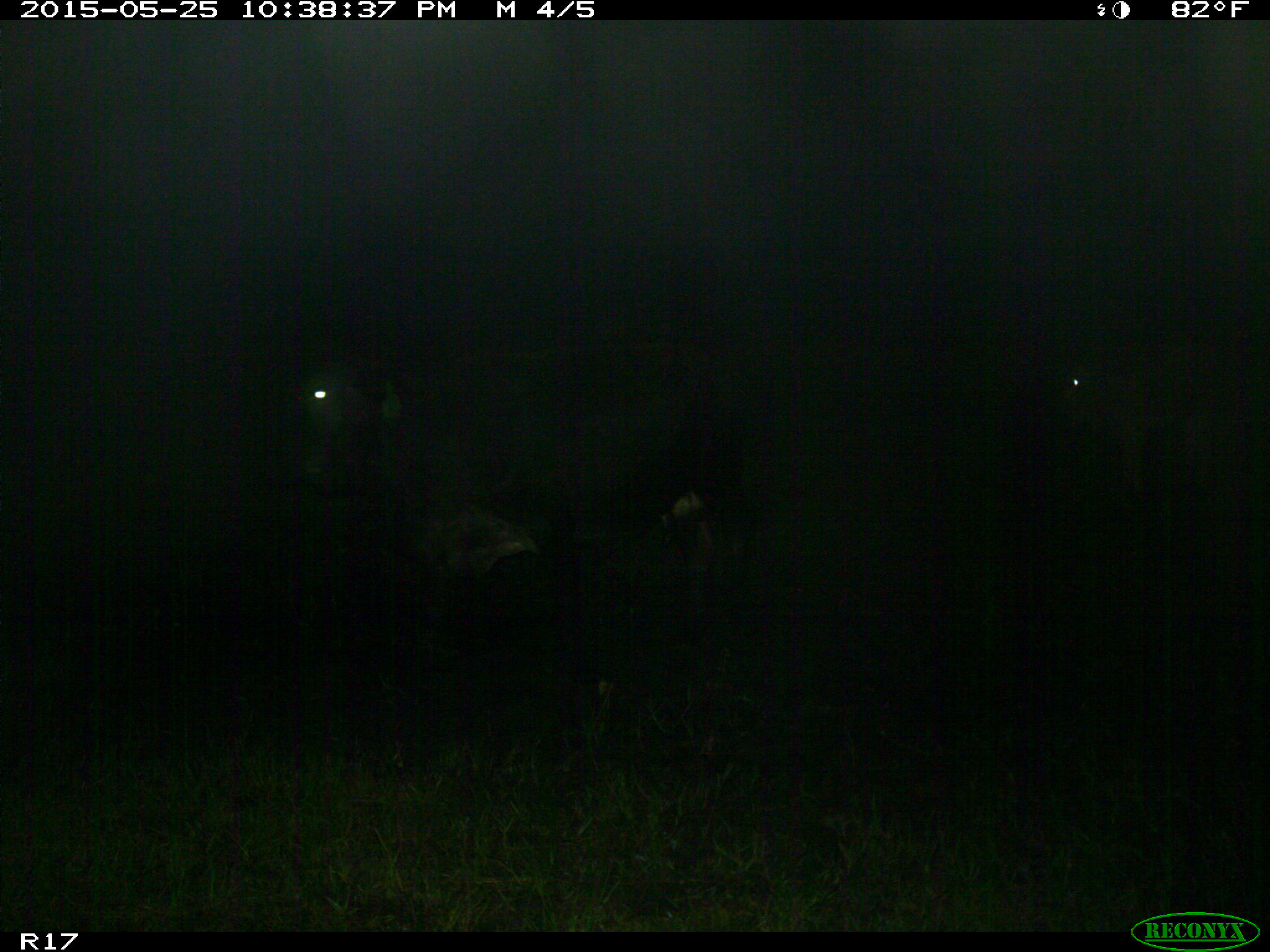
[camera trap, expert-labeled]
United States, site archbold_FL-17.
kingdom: Animalia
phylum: Chordata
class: Mammalia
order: Artiodactyla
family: Bovidae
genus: Bos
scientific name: Bos taurus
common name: domestic cow